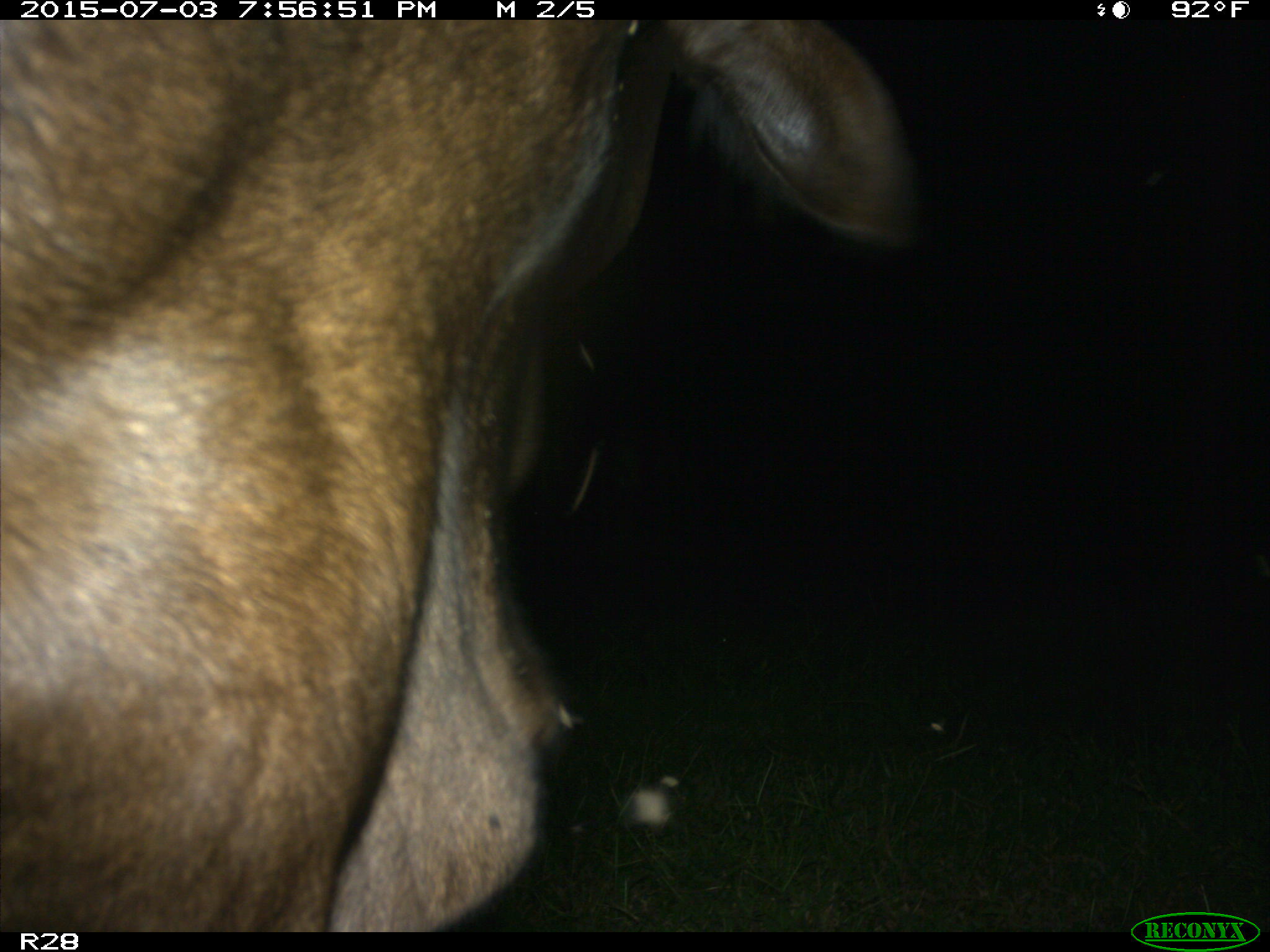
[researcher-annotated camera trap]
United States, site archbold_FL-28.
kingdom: Animalia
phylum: Chordata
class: Mammalia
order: Artiodactyla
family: Bovidae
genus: Bos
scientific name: Bos taurus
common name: domestic cow